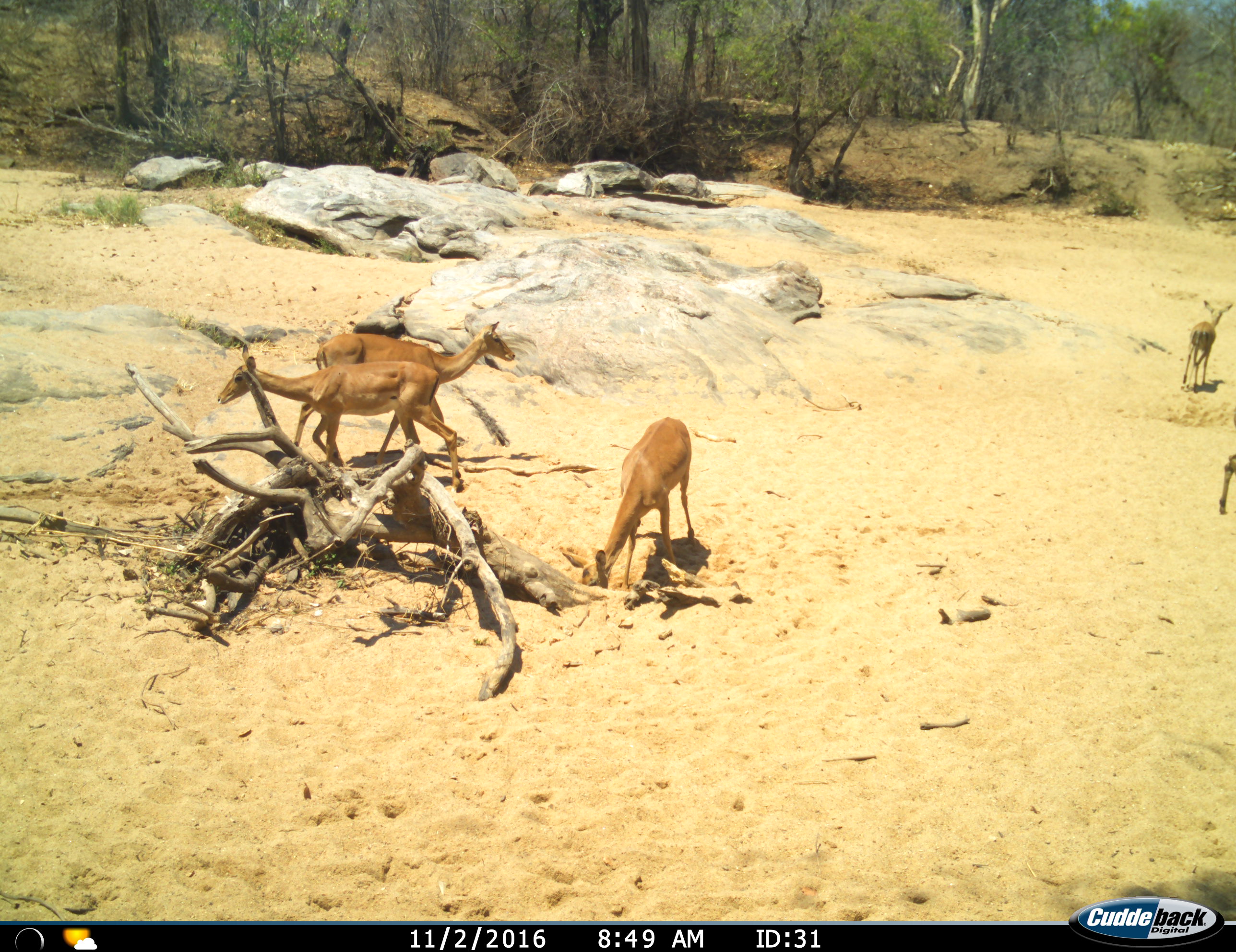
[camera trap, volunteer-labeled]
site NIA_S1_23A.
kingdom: Animalia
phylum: Chordata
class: Mammalia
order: Artiodactyla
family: Bovidae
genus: Aepyceros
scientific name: Aepyceros melampus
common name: impala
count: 5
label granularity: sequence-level